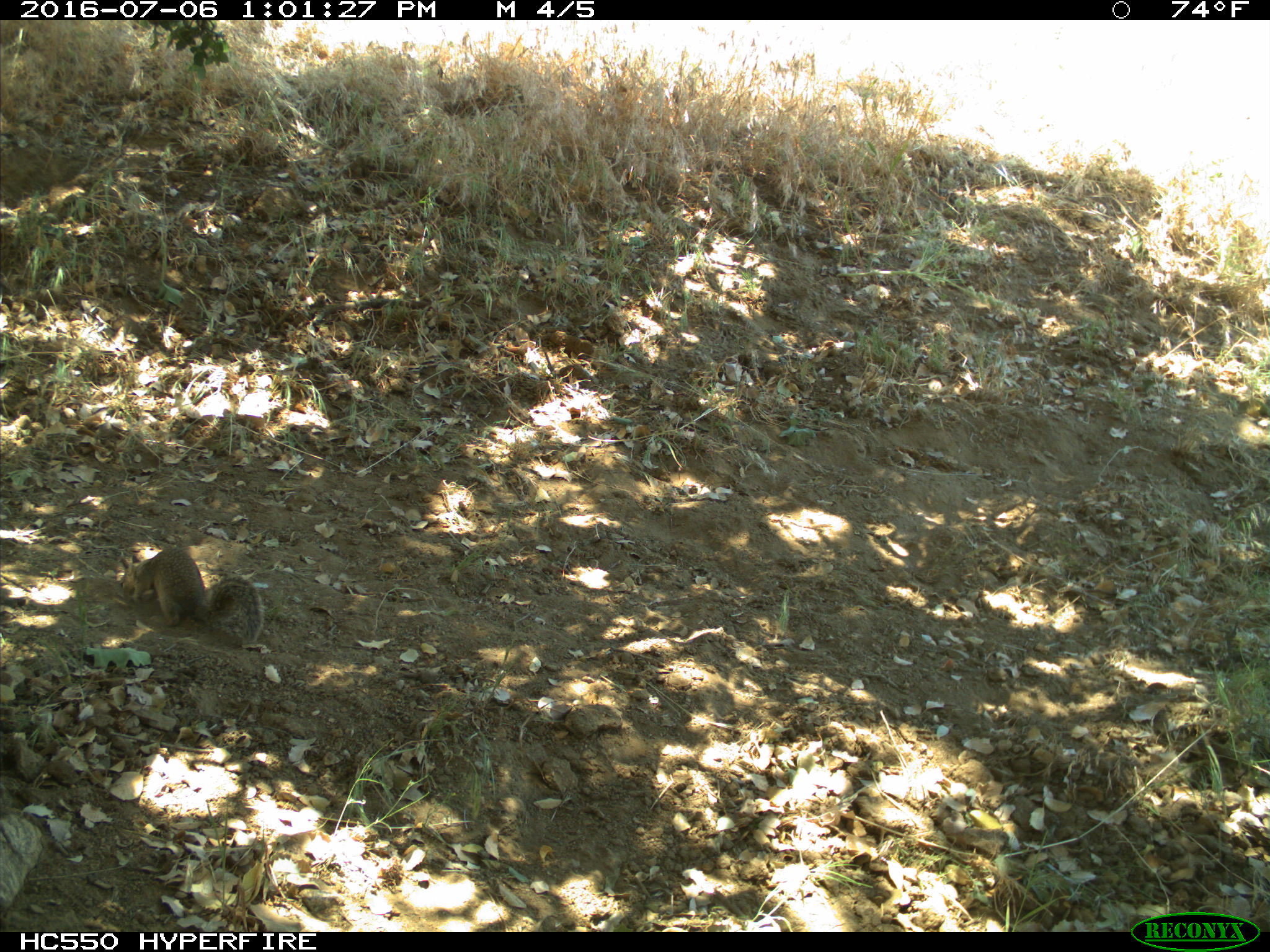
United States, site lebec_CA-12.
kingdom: Animalia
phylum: Chordata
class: Mammalia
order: Rodentia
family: Sciuridae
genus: Otospermophilus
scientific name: Otospermophilus beecheyi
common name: california ground squirrel